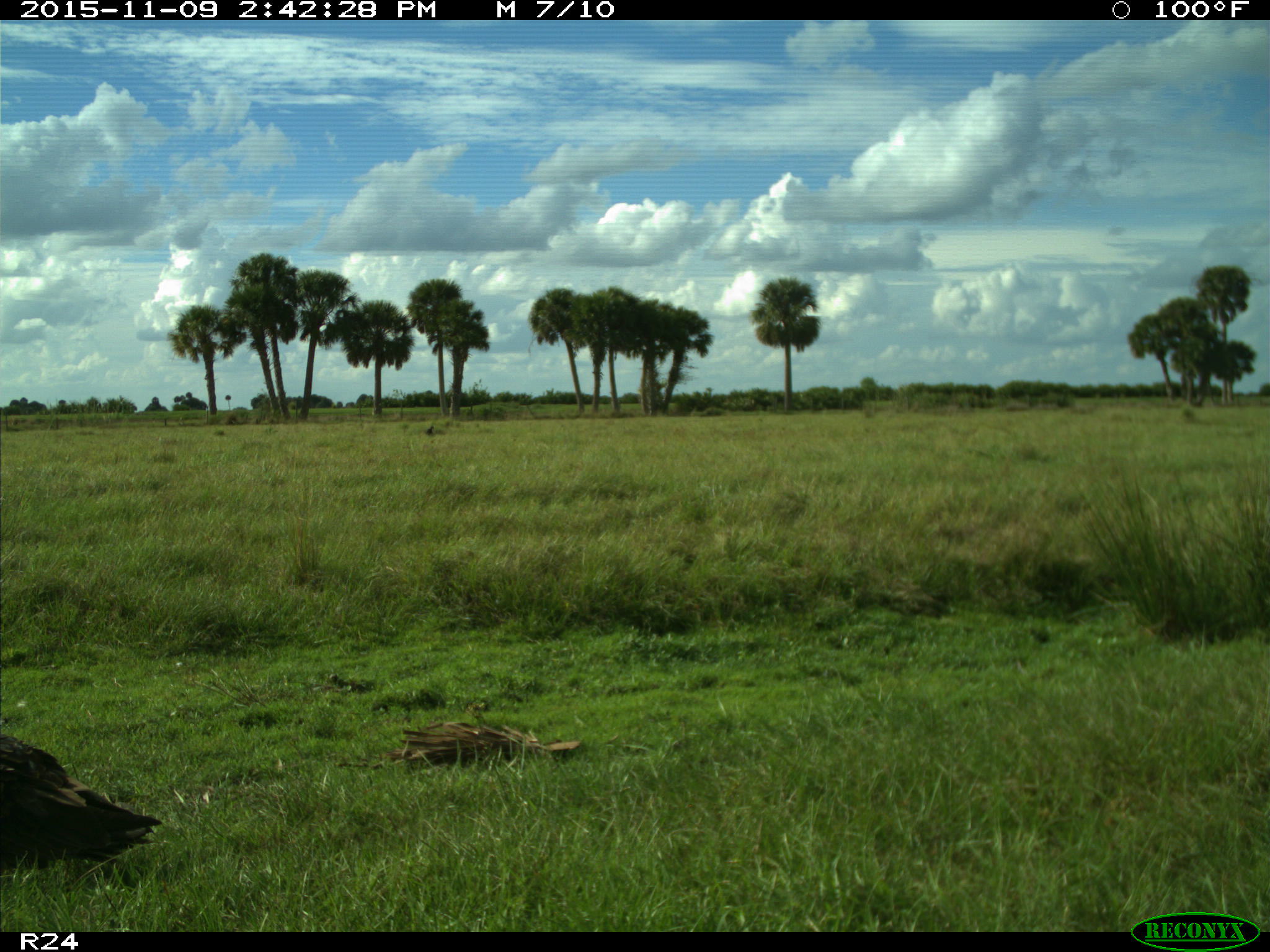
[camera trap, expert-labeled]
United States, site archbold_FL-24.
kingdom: Animalia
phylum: Chordata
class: Aves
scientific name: Aves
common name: birds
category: unidentified bird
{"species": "unidentified bird (birds) (Aves)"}